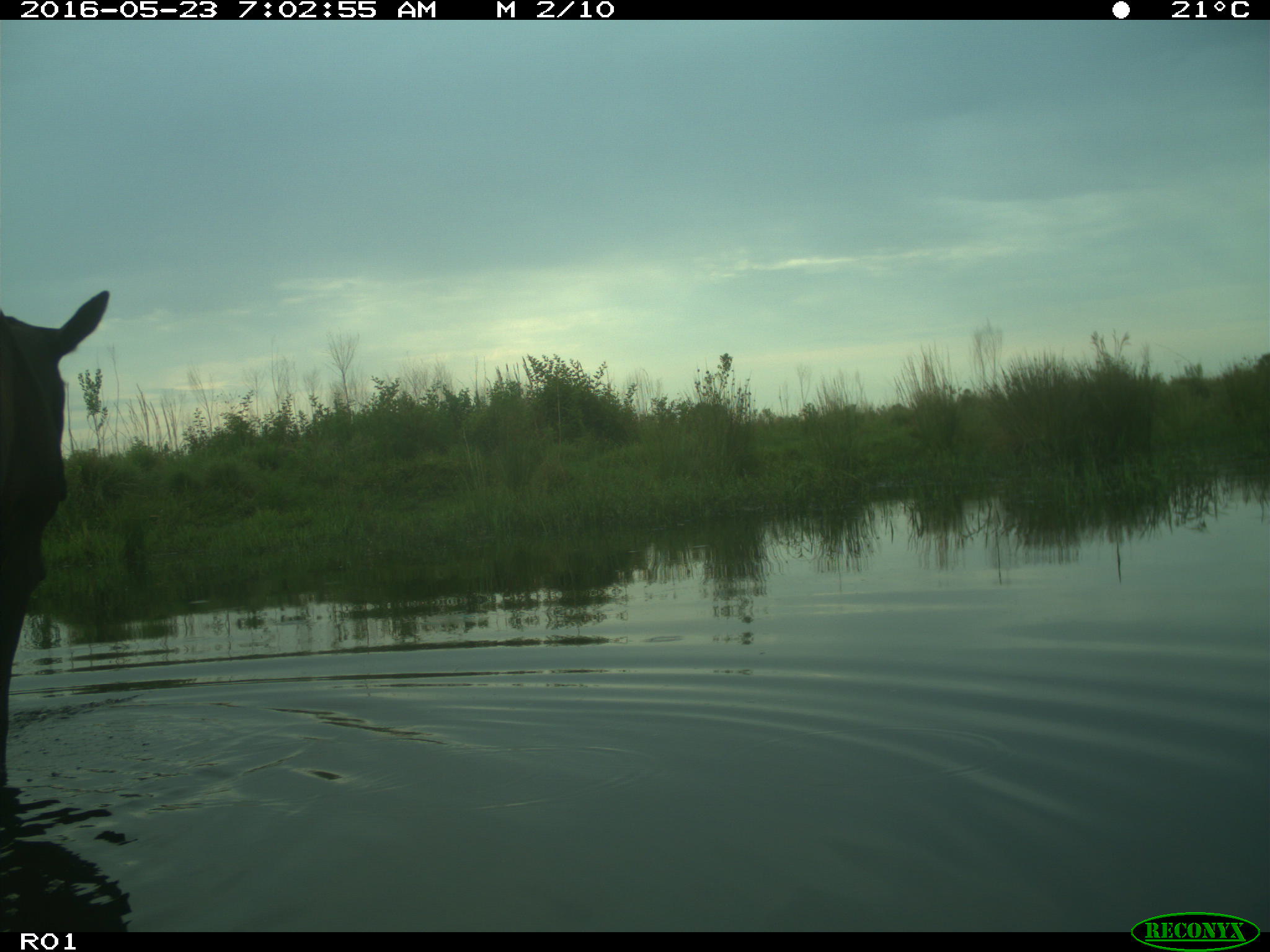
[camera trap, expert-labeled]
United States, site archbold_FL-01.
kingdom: Animalia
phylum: Chordata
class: Mammalia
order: Artiodactyla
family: Bovidae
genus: Bos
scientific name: Bos taurus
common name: domestic cow